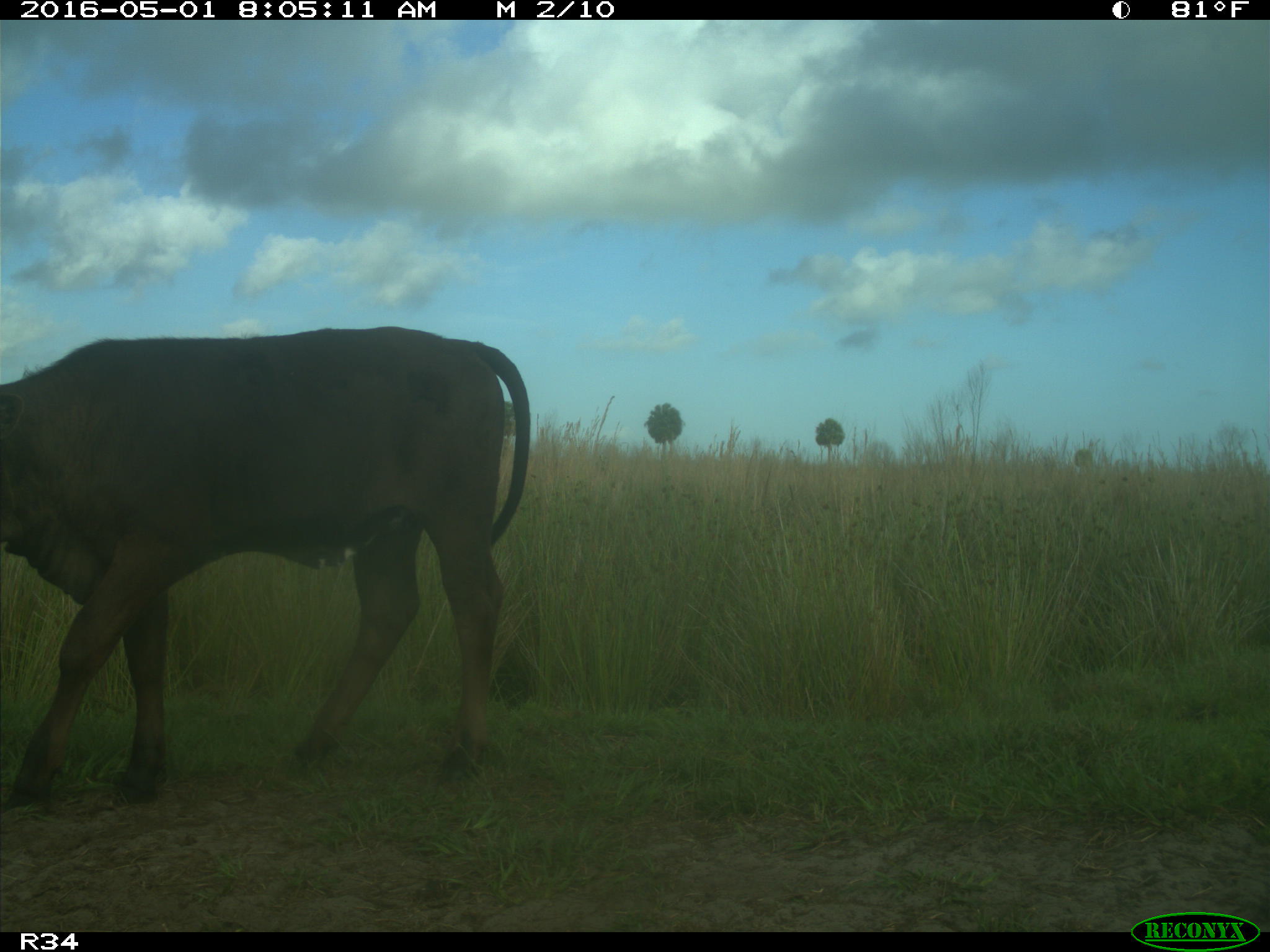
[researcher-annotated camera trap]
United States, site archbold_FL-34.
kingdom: Animalia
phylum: Chordata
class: Mammalia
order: Artiodactyla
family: Bovidae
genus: Bos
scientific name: Bos taurus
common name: domestic cow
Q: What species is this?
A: Bos taurus (domestic cow).